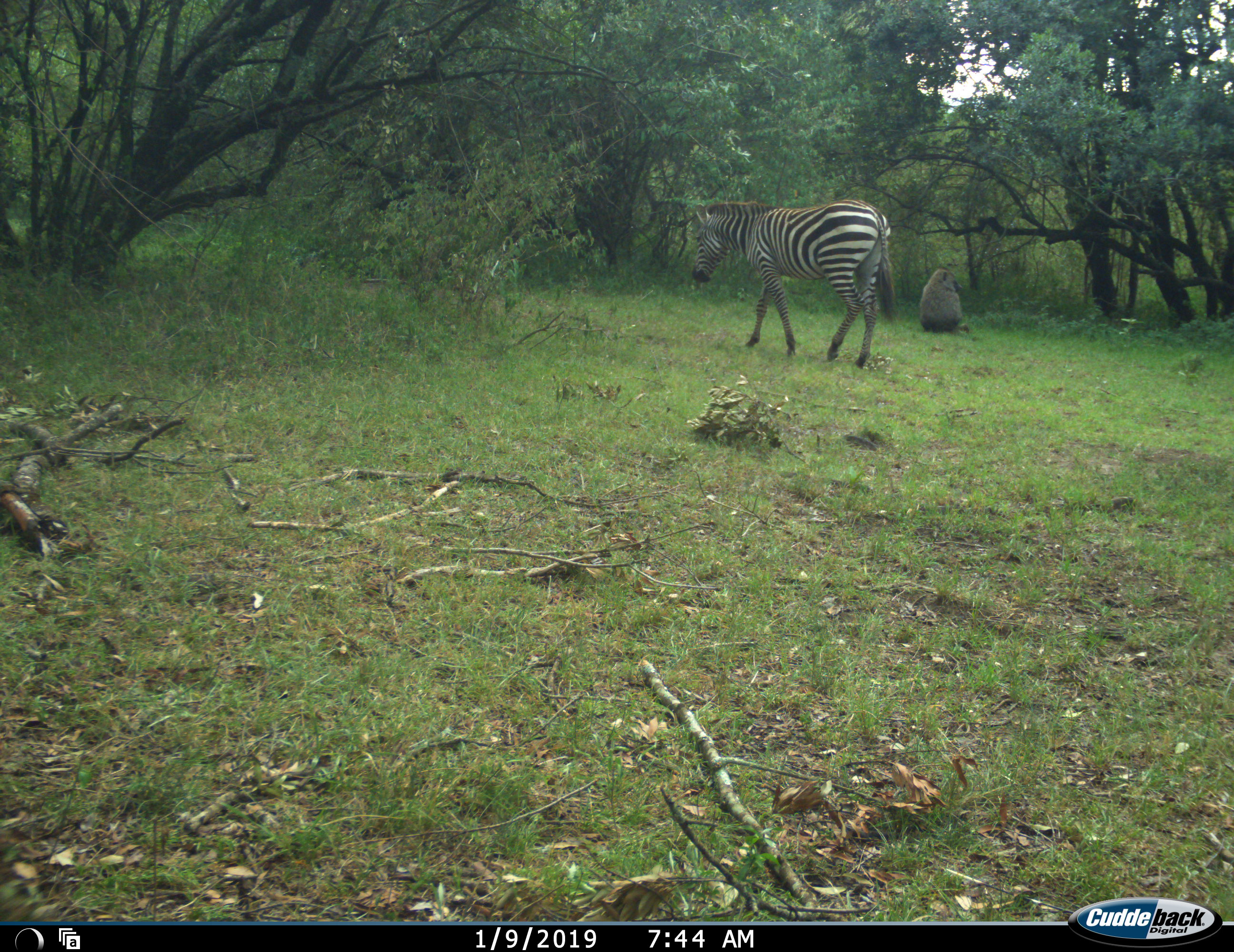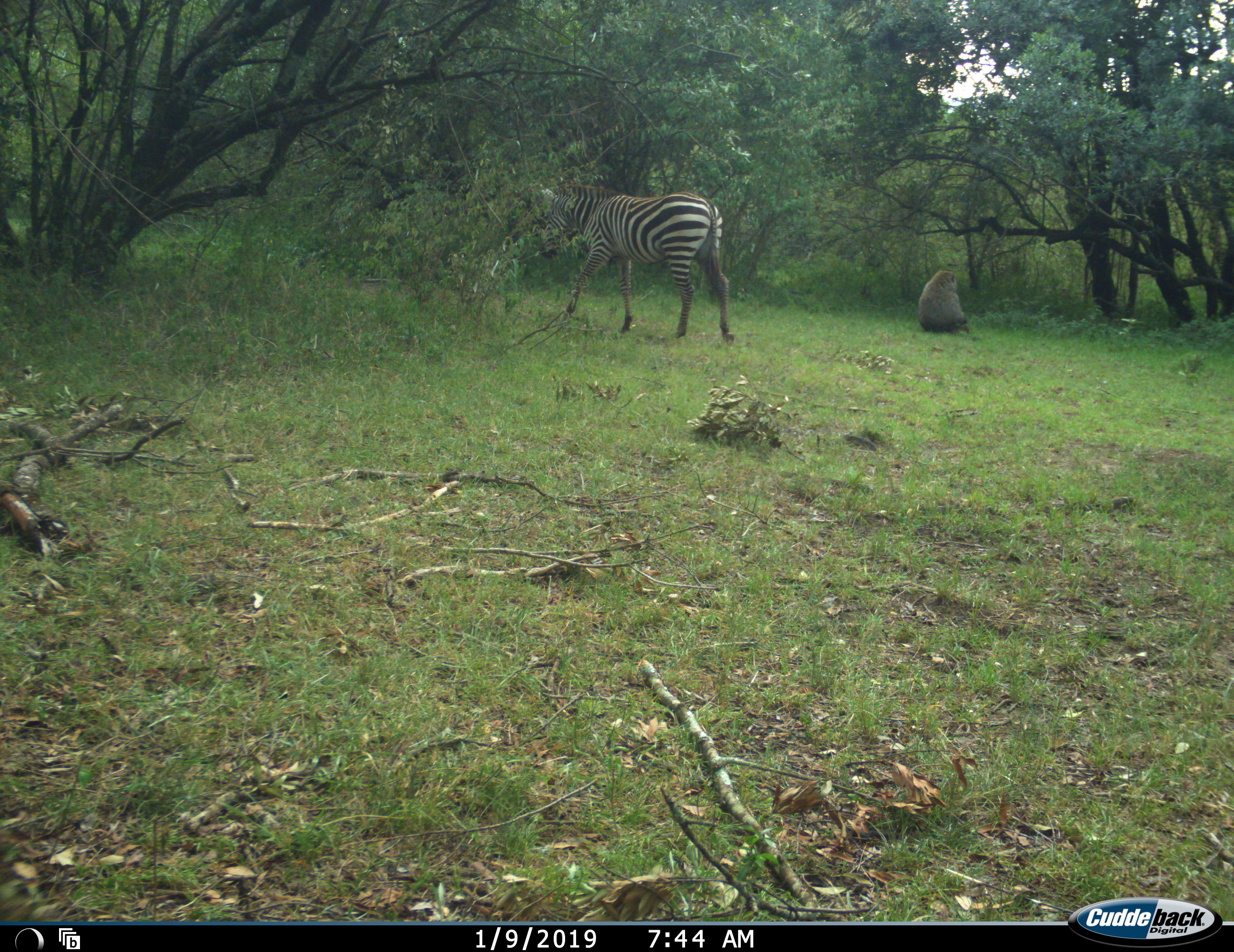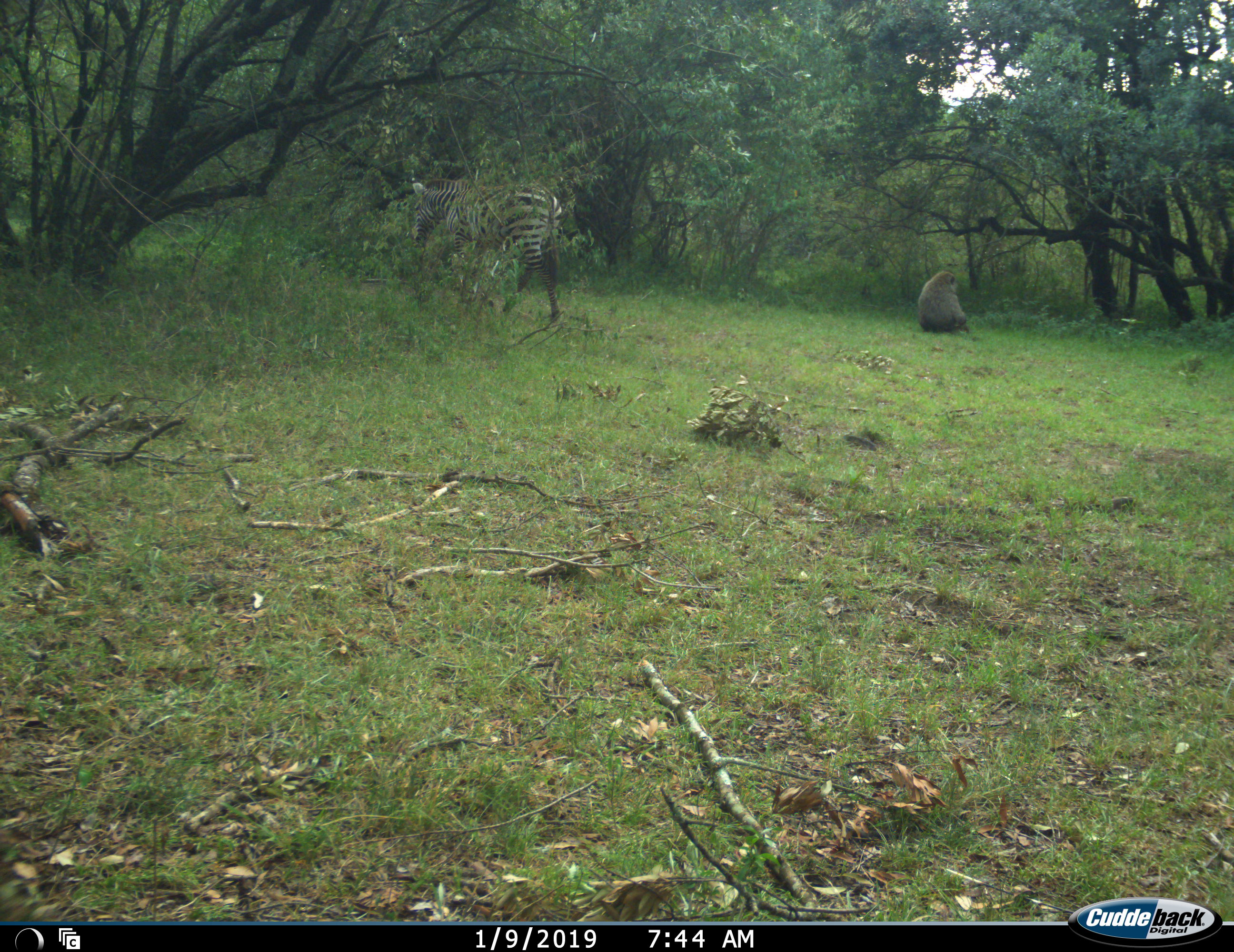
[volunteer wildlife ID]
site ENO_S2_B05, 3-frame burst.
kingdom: Animalia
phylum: Chordata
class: Mammalia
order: Primates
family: Cercopithecidae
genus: Papio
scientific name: Papio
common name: baboon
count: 1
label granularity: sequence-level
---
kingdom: Animalia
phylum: Chordata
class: Mammalia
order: Perissodactyla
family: Equidae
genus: Equus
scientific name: Equus quagga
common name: plains zebra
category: zebraplains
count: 1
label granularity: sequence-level